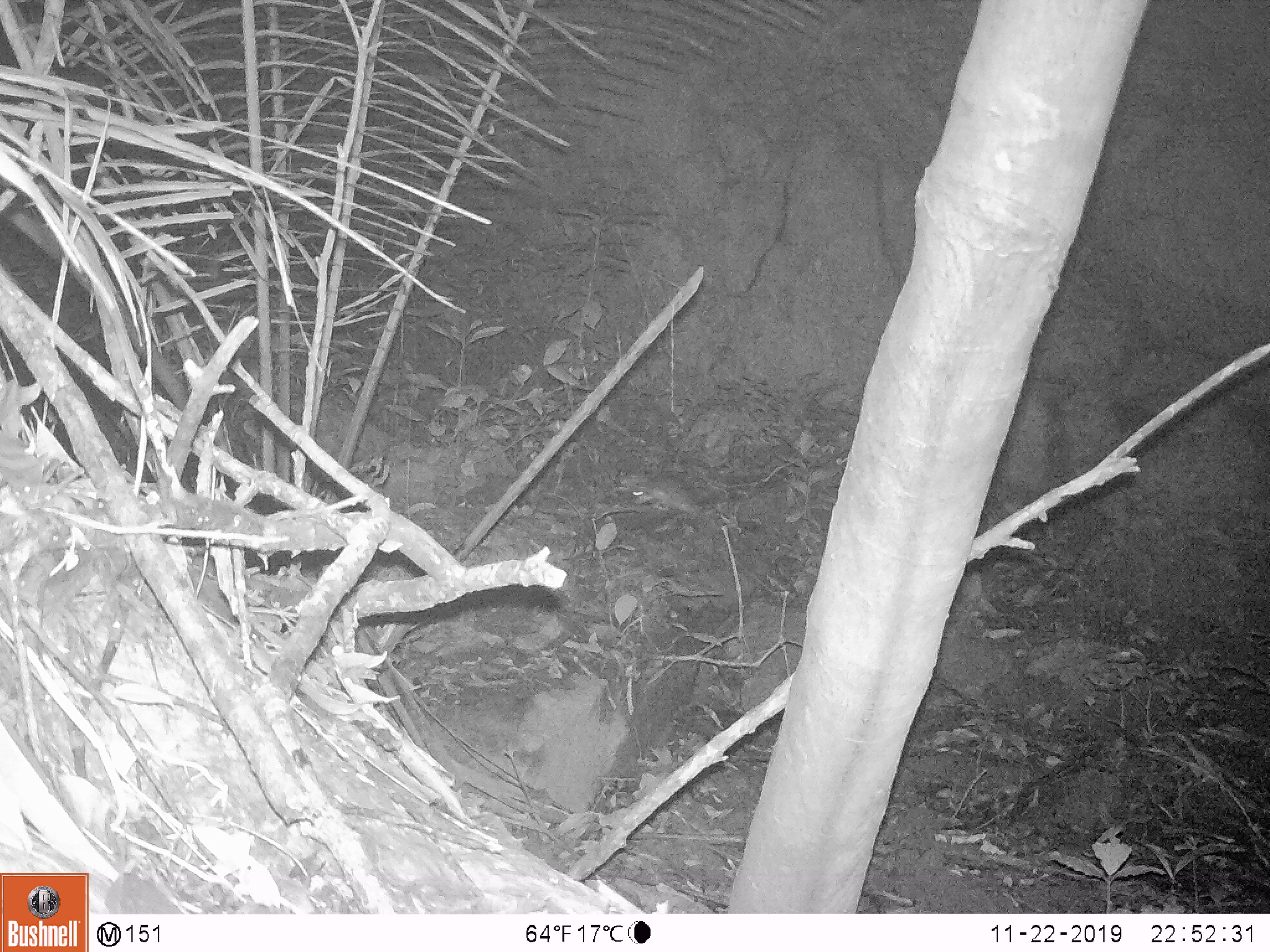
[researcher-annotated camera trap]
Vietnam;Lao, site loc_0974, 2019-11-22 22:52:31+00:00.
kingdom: Animalia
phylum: Chordata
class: Mammalia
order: Rodentia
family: Muridae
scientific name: Muridae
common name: old-world mice and rats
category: unidentified murid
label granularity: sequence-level